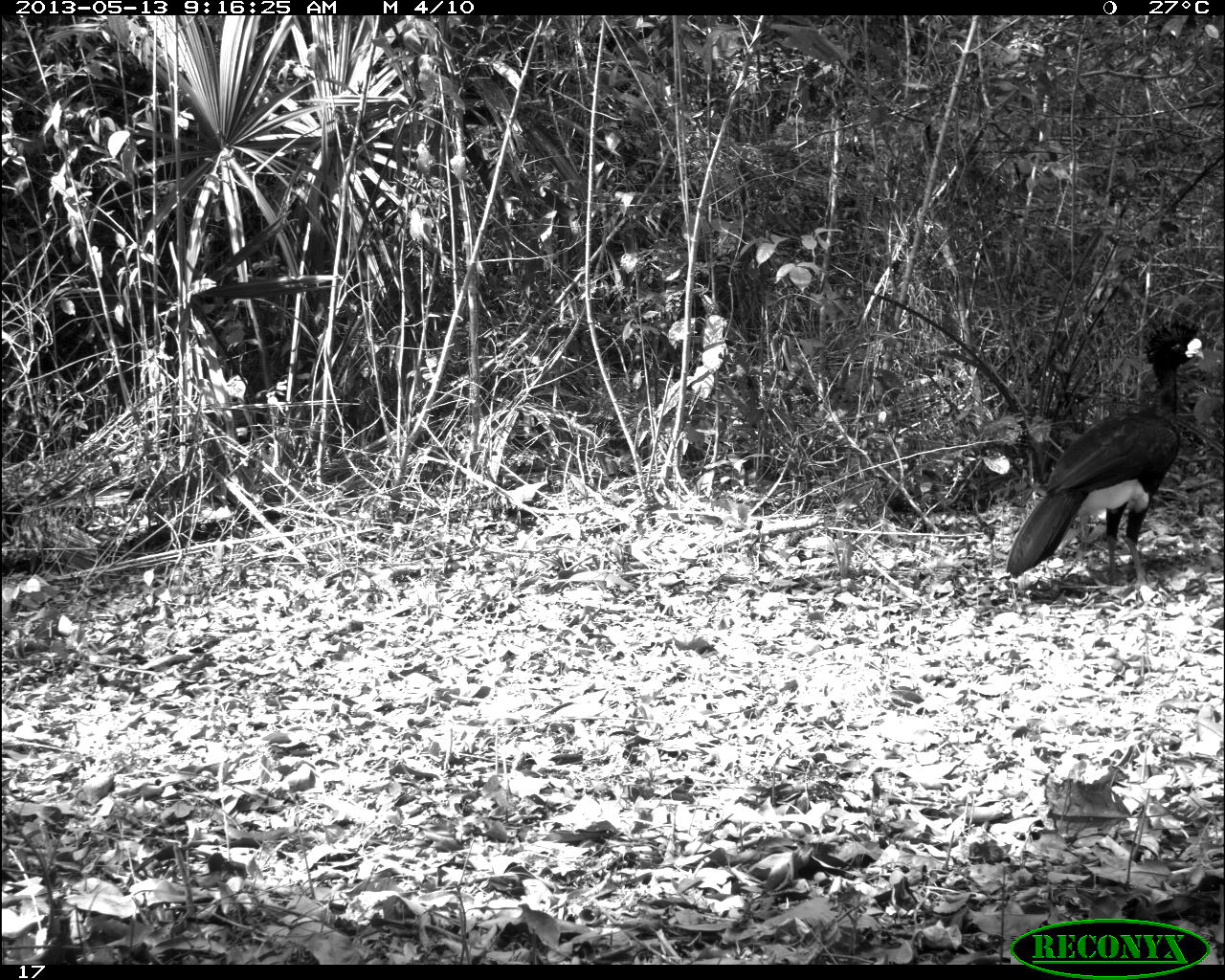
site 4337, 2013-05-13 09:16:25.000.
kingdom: Animalia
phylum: Chordata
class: Aves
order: Galliformes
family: Cracidae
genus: Crax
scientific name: Crax rubra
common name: great curassow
Crax rubra (great curassow), count 1, sex male.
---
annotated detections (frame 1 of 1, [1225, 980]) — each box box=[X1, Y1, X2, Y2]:
crax rubra: box=[1004, 318, 1207, 598]